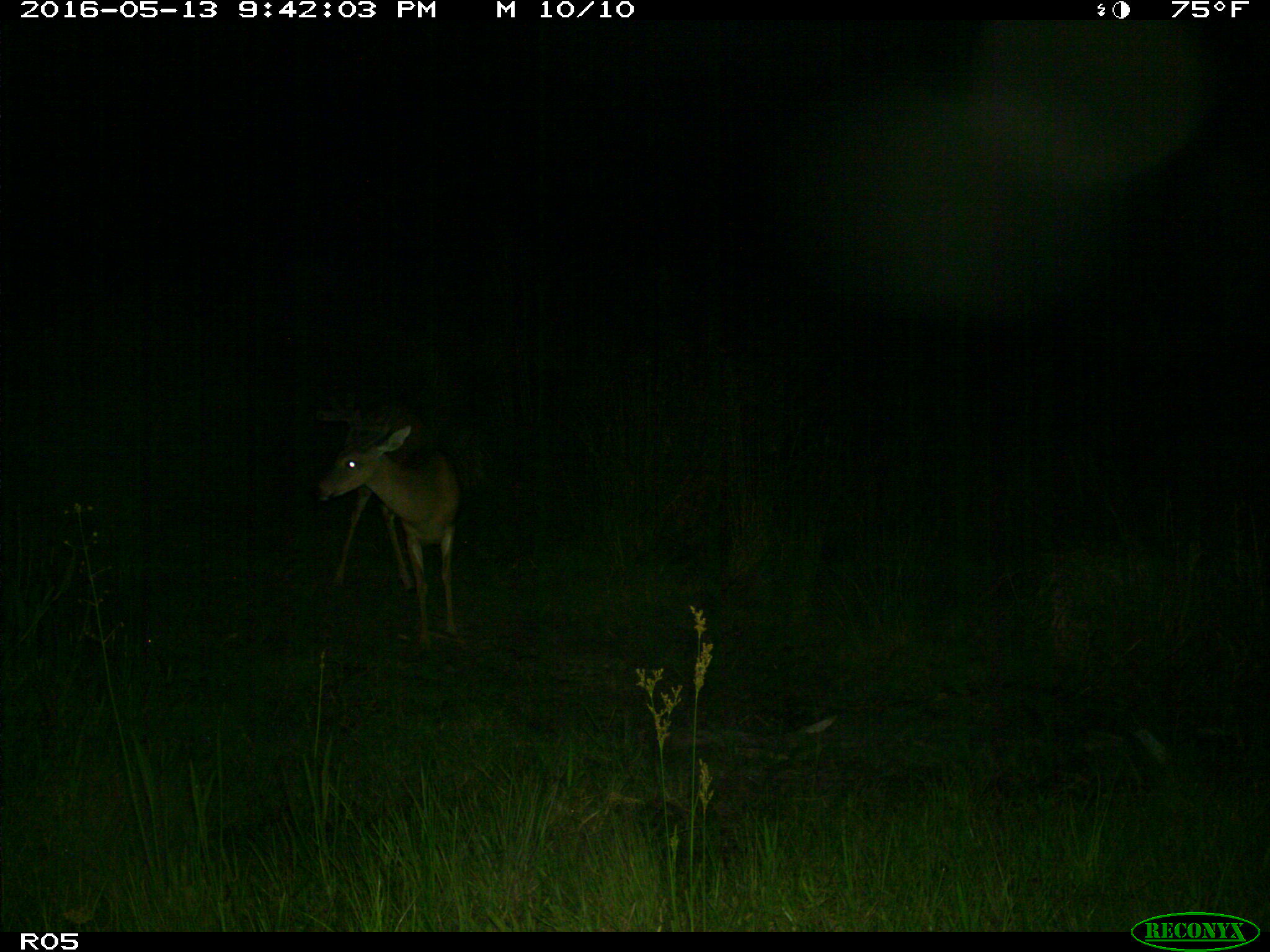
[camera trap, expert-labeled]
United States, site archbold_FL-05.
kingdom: Animalia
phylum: Chordata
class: Mammalia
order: Artiodactyla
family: Cervidae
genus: Odocoileus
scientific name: Odocoileus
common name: deer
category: unidentified deer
Unidentified deer (deer) (Odocoileus).